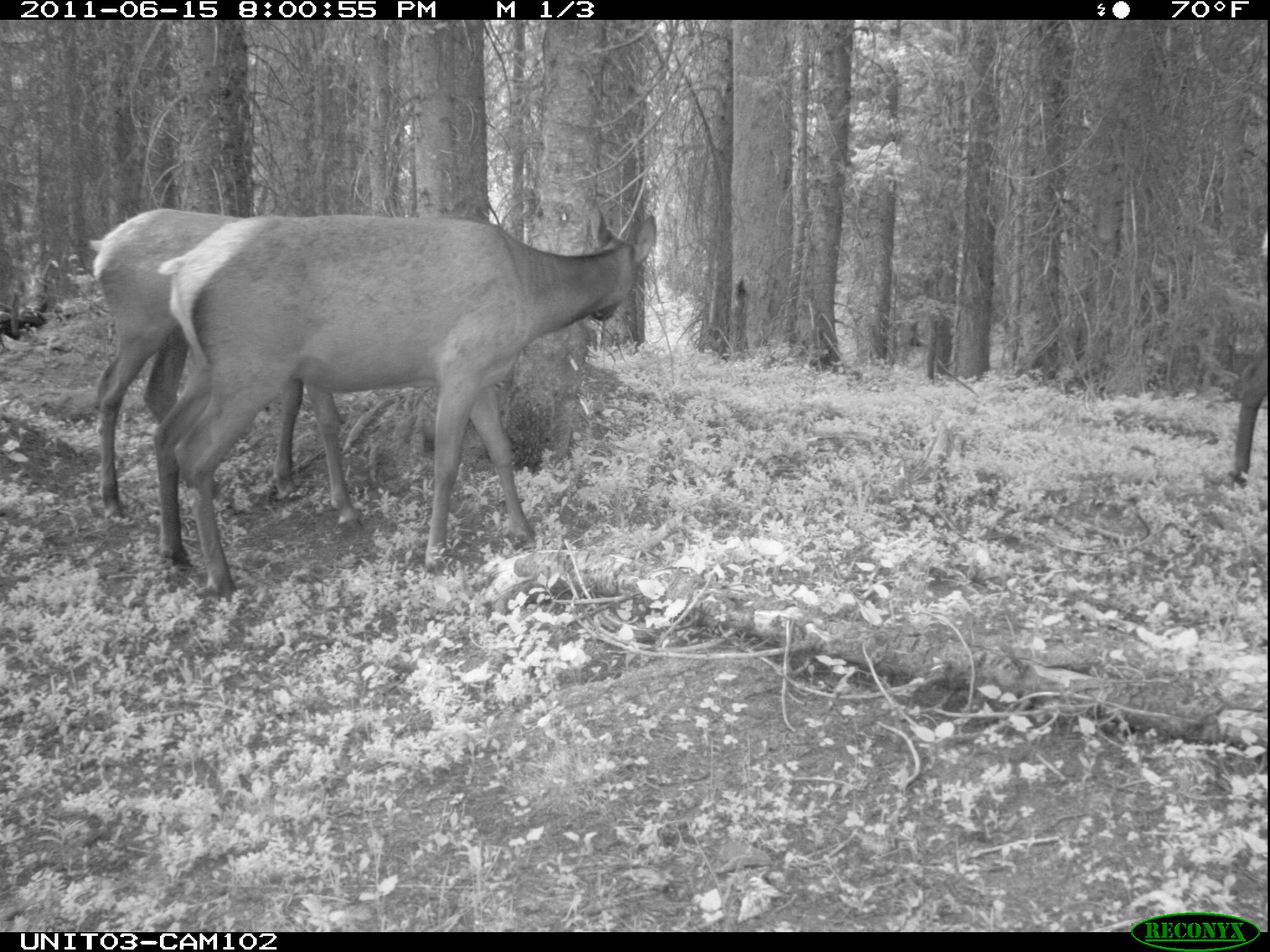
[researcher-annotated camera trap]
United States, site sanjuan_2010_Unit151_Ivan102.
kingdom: Animalia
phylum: Chordata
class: Mammalia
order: Artiodactyla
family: Cervidae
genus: Cervus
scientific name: Cervus elaphus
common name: red deer